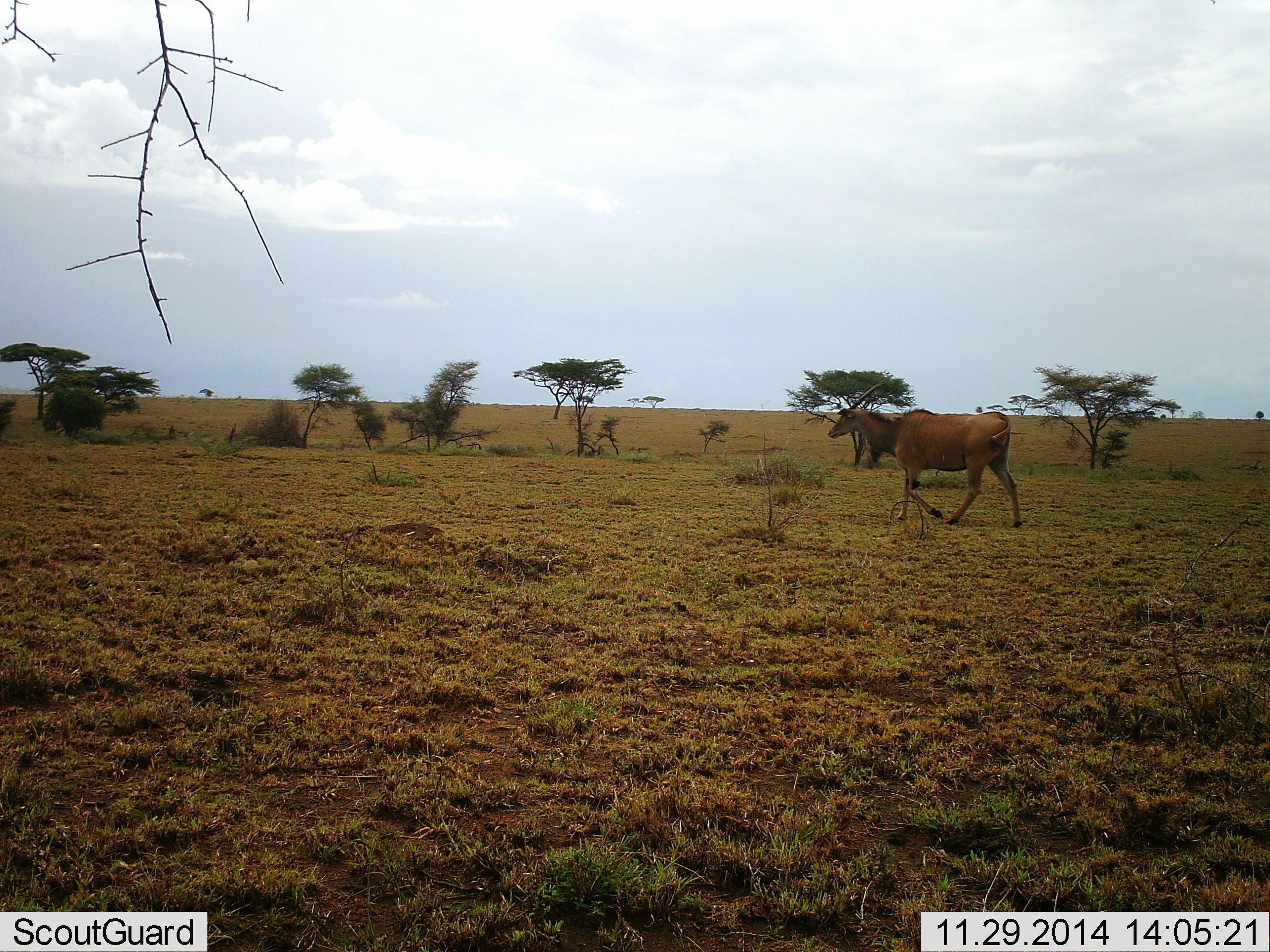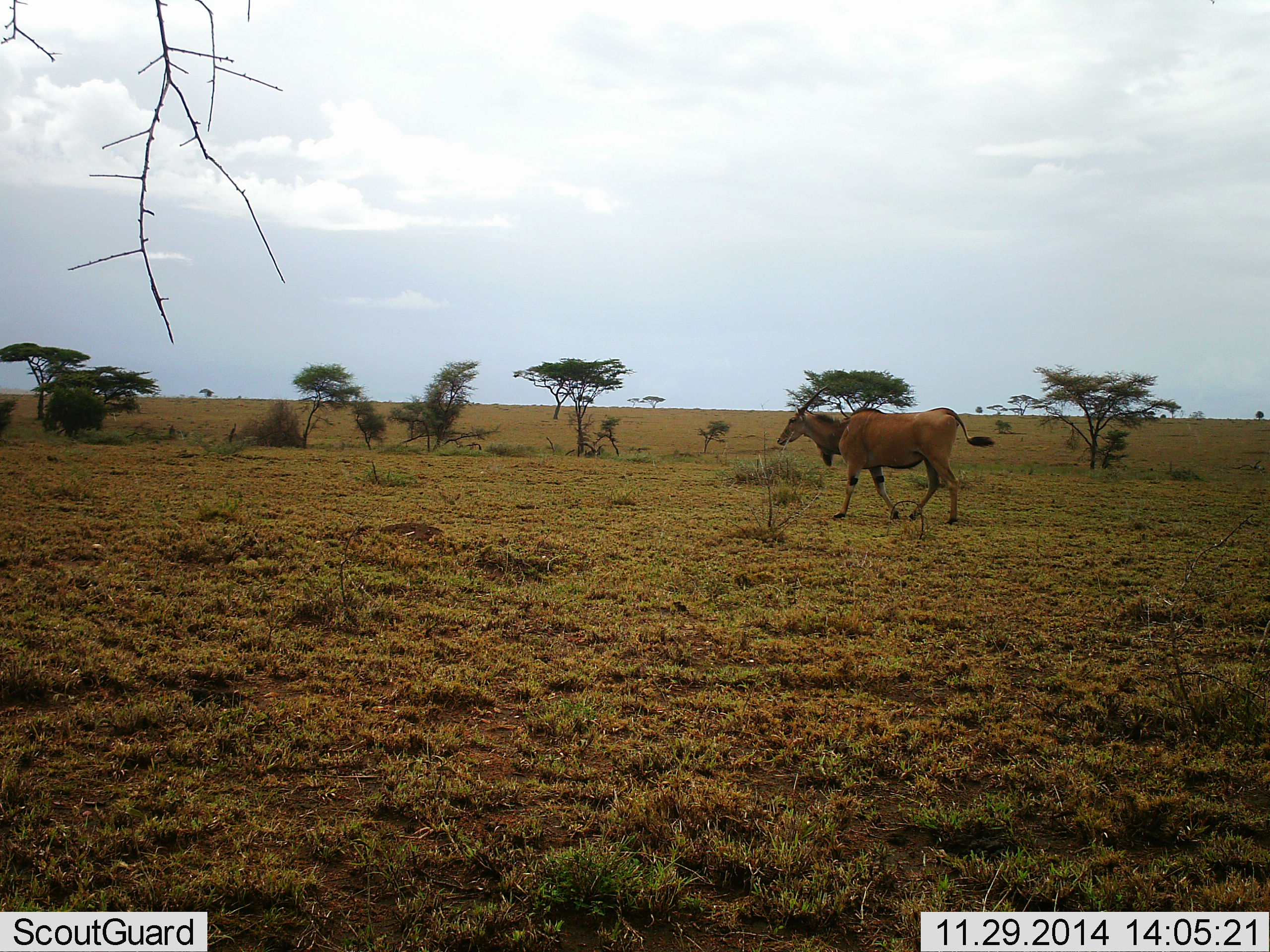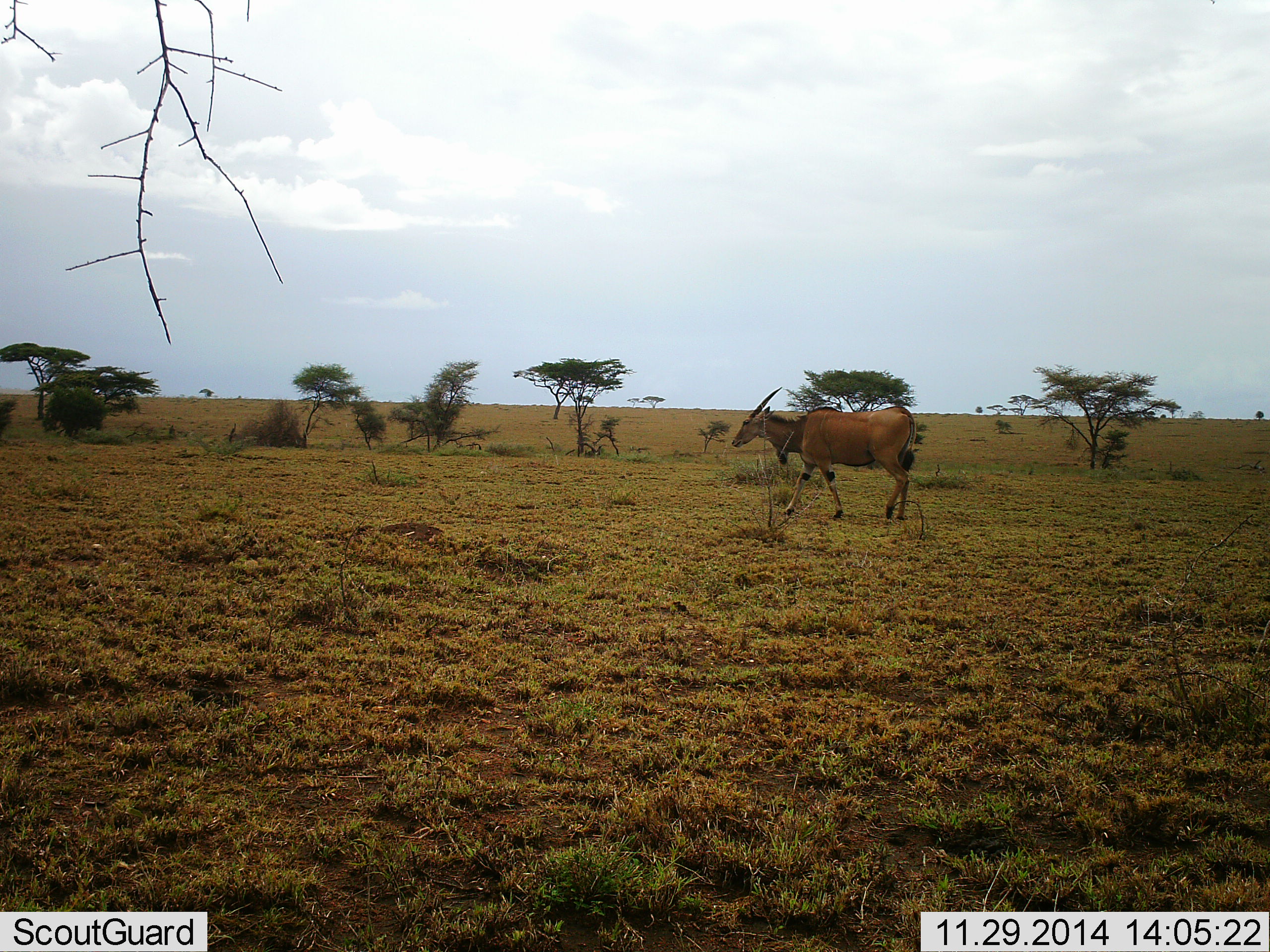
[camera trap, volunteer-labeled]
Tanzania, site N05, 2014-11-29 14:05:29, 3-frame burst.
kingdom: Animalia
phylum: Chordata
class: Mammalia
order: Artiodactyla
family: Bovidae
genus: Tragelaphus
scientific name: Tragelaphus oryx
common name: eland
Eland (Tragelaphus oryx), count 1. Behavior (volunteer vote fractions): standing 10%, resting 0%, moving 100%, interacting 0%. Young present (vote fraction): 0%. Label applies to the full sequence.